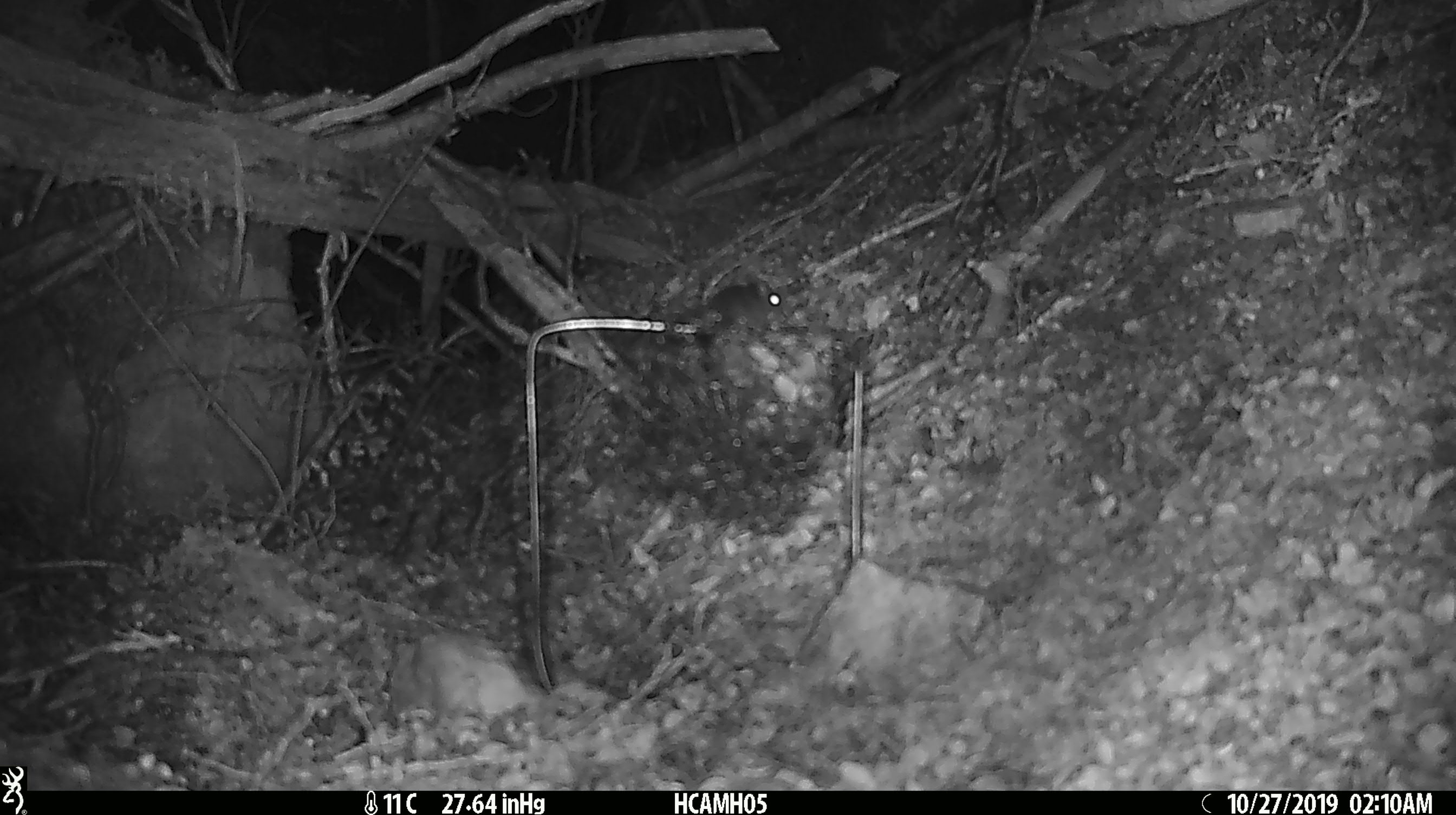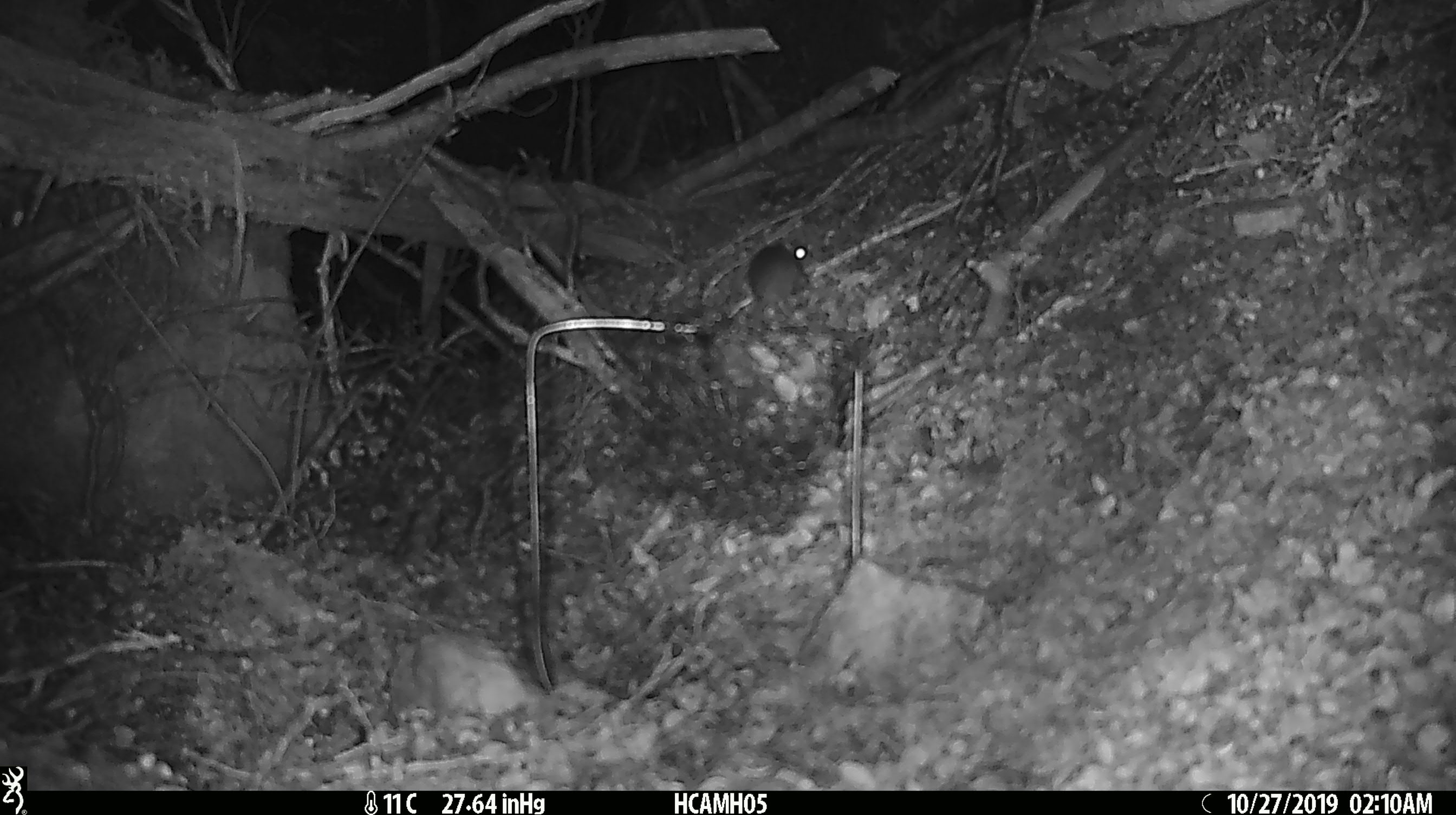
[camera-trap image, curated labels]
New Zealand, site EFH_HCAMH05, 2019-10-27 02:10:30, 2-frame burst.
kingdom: Animalia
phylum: Chordata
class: Mammalia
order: Rodentia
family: Muridae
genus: Mus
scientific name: Mus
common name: mouse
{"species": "mouse (Mus)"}